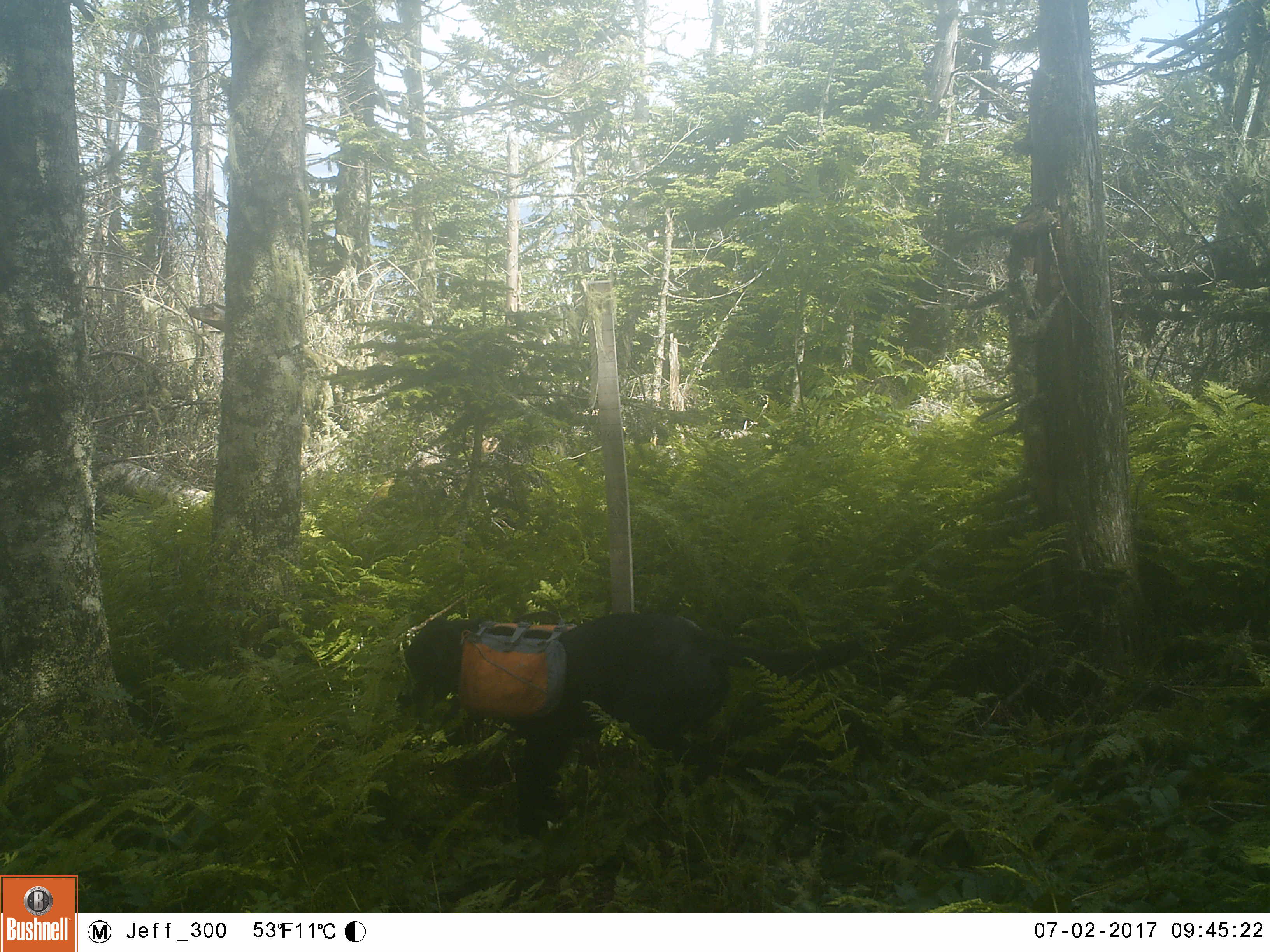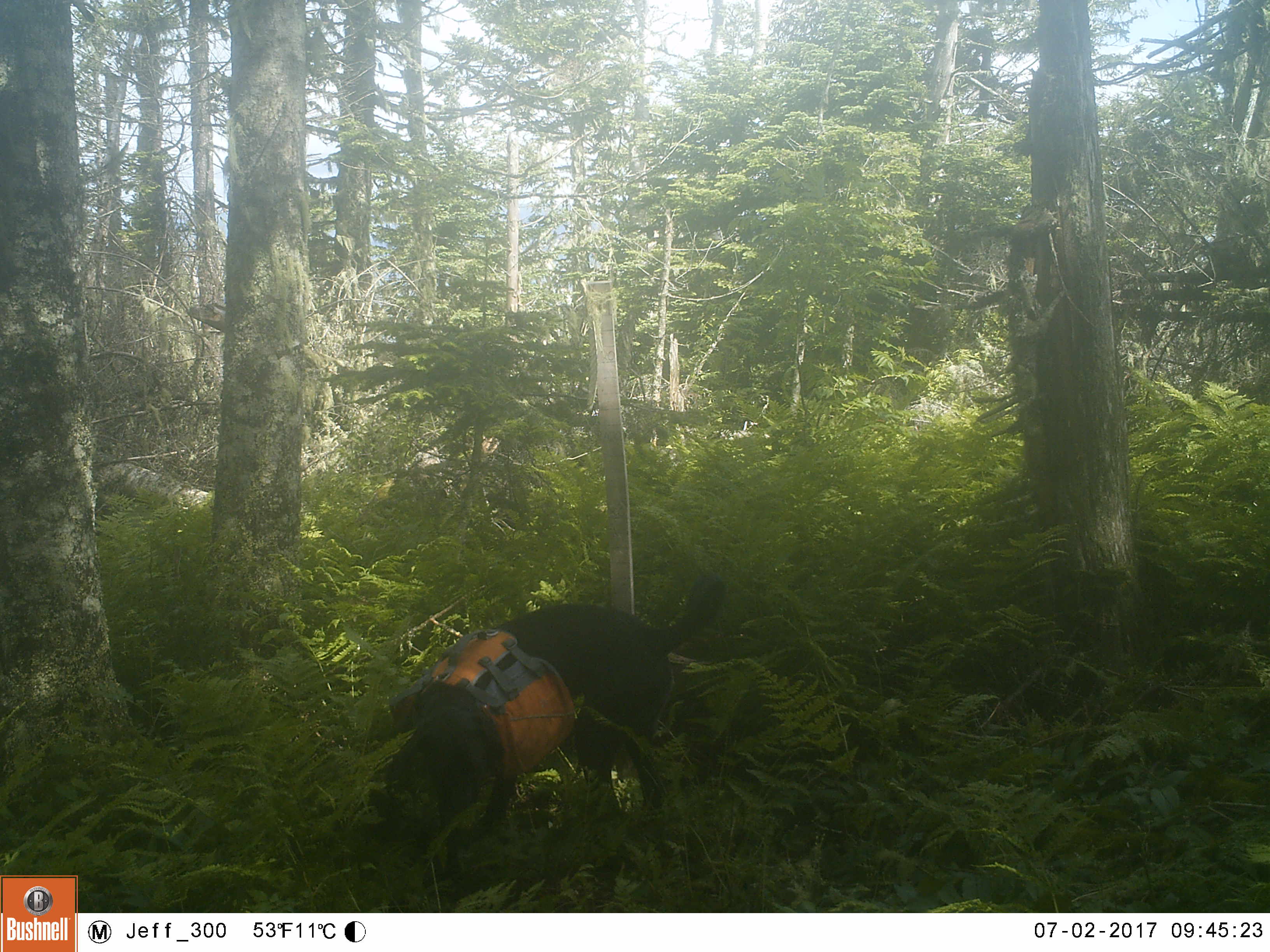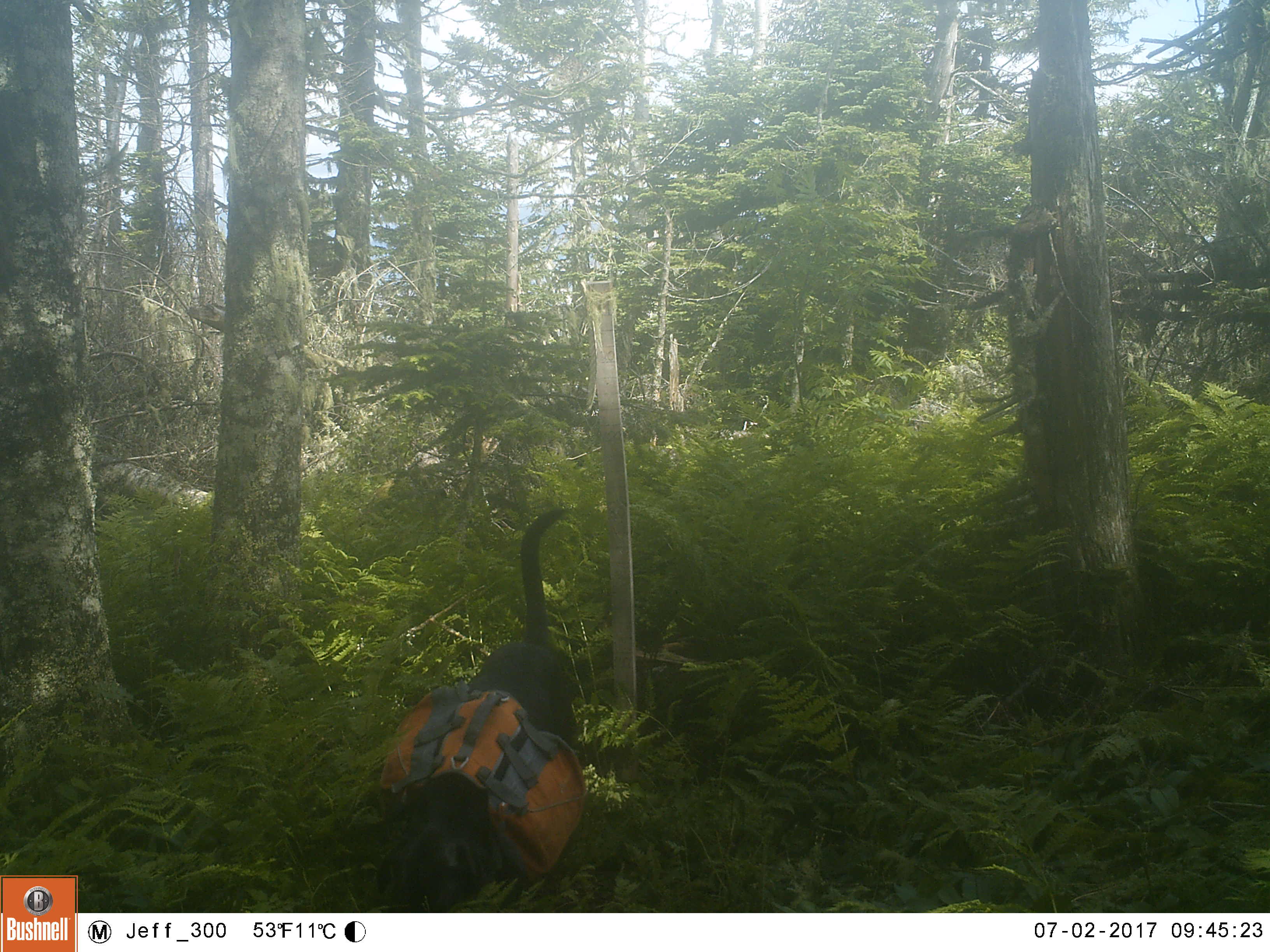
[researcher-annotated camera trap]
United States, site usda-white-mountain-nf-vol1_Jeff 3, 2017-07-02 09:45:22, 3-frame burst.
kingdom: Animalia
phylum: Chordata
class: Mammalia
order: Carnivora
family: Canidae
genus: Canis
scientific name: Canis familiaris familiaris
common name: domestic dog